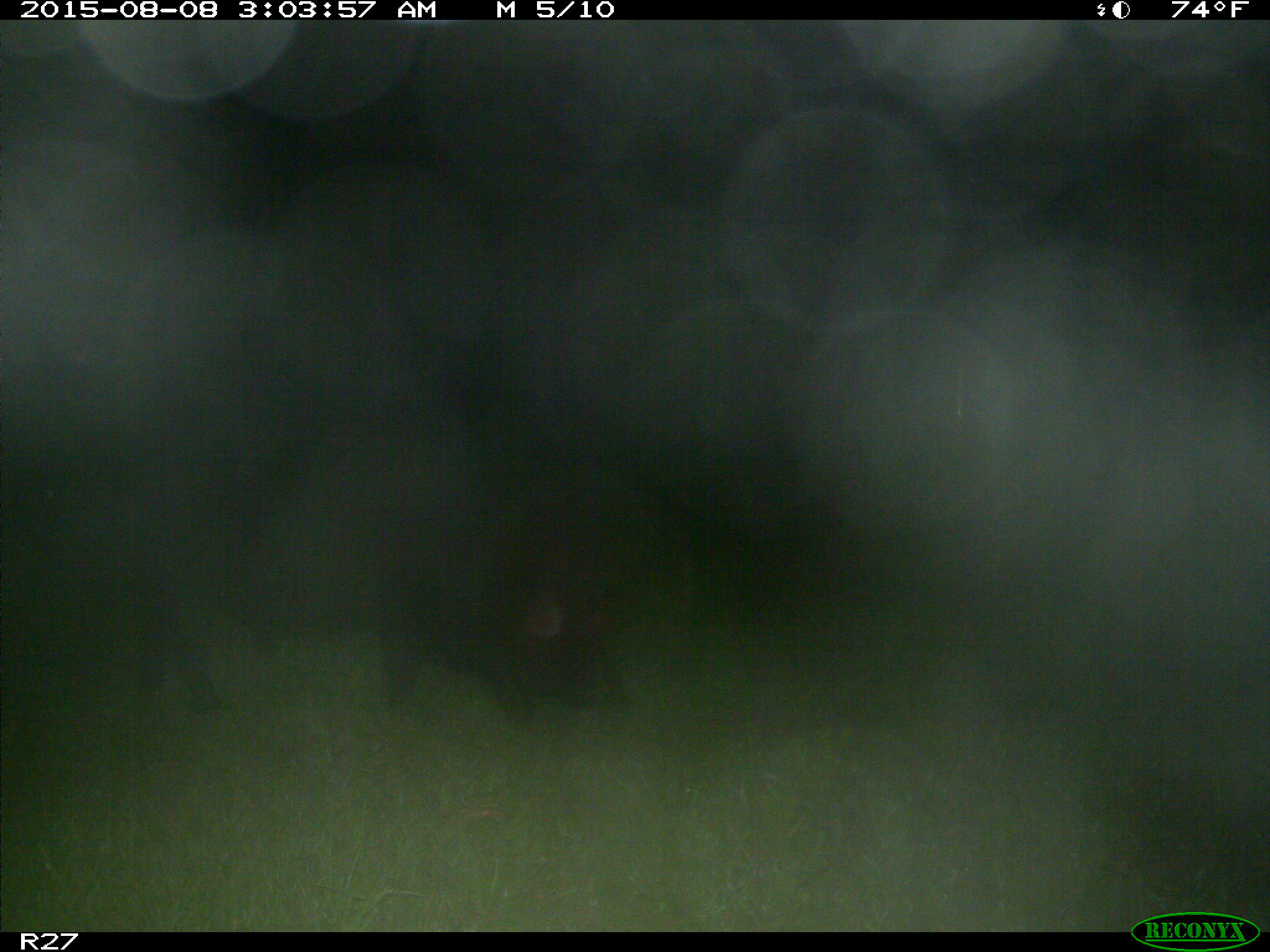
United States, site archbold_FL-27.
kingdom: Animalia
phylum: Chordata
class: Mammalia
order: Artiodactyla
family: Suidae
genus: Sus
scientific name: Sus scrofa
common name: wild boar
Sus scrofa (wild boar).